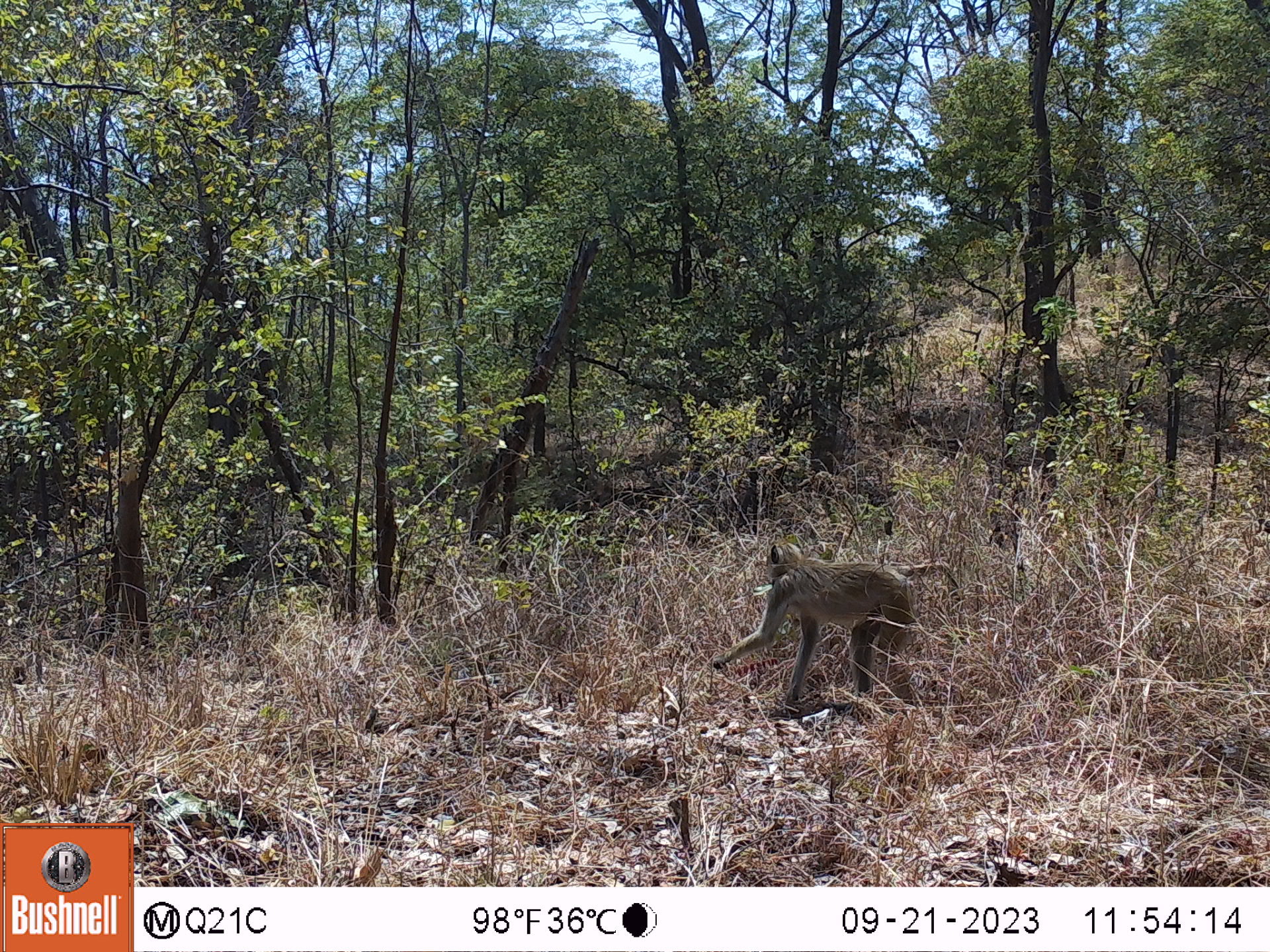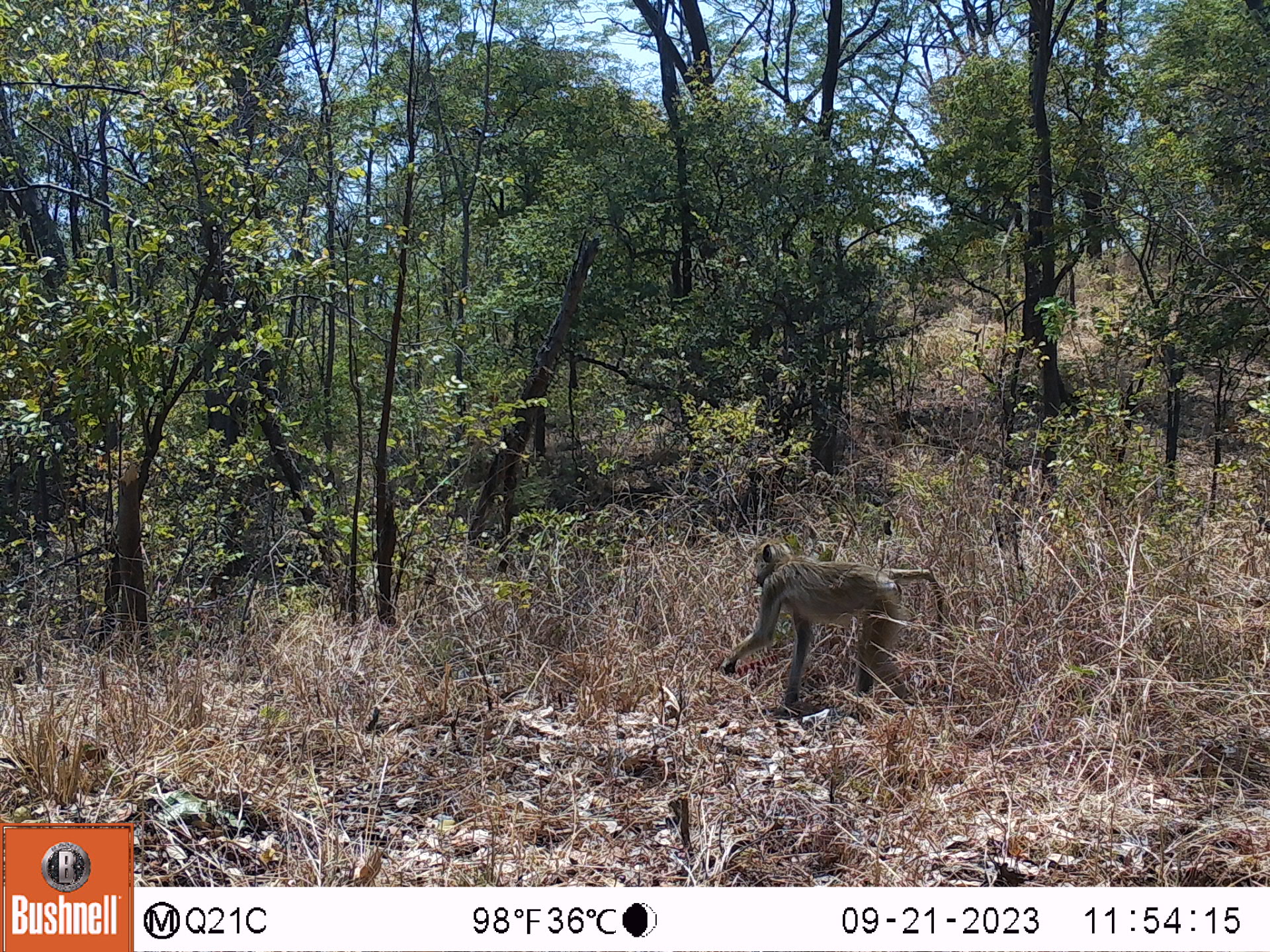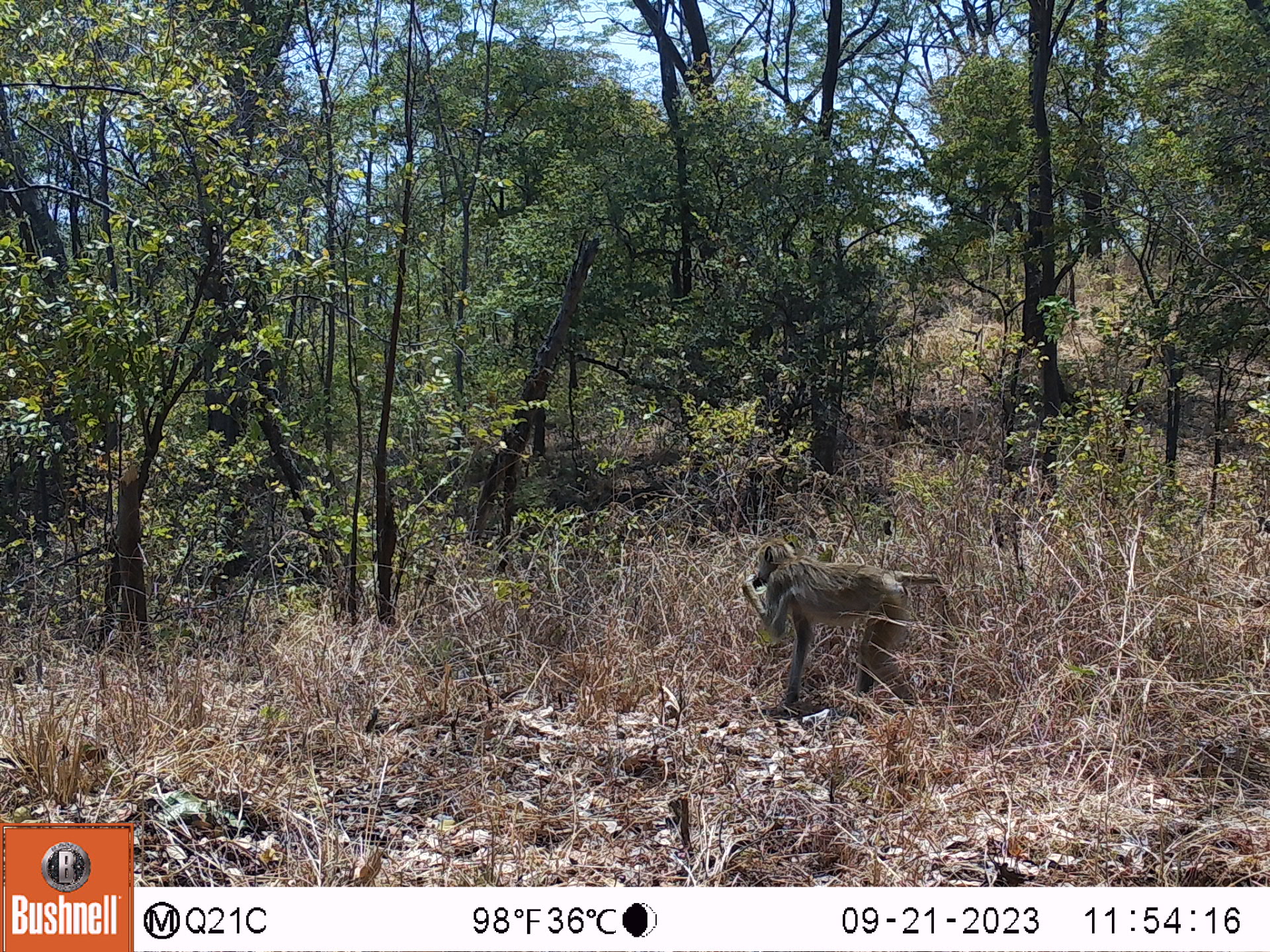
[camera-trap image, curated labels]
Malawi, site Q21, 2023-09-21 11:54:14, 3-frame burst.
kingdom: Animalia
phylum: Chordata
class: Mammalia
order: Primates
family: Cercopithecidae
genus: Papio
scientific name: Papio cynocephalus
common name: yellow baboon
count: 1